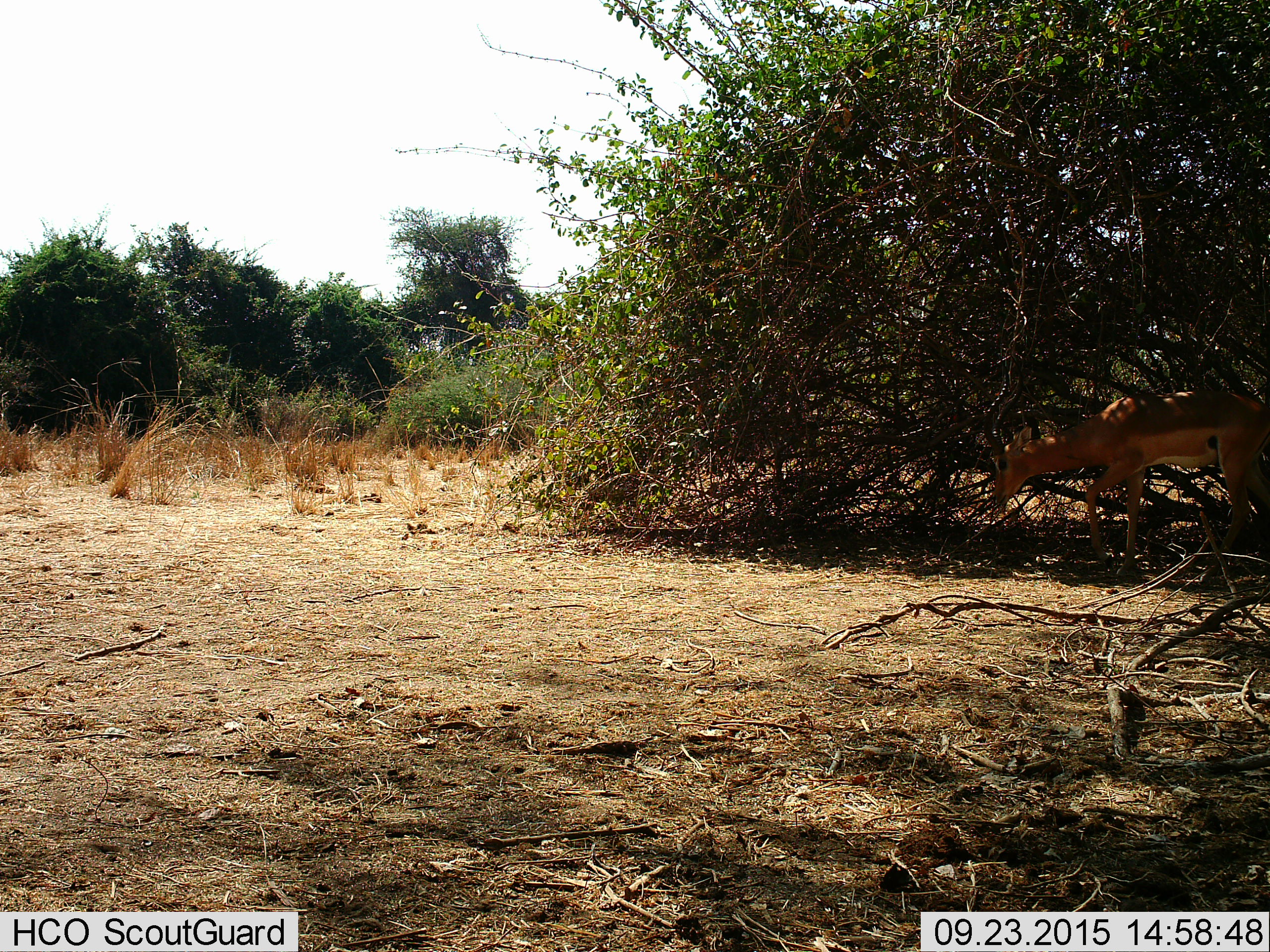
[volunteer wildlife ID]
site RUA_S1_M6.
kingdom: Animalia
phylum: Chordata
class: Mammalia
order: Artiodactyla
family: Bovidae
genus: Aepyceros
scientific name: Aepyceros melampus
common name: impala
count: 1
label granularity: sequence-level